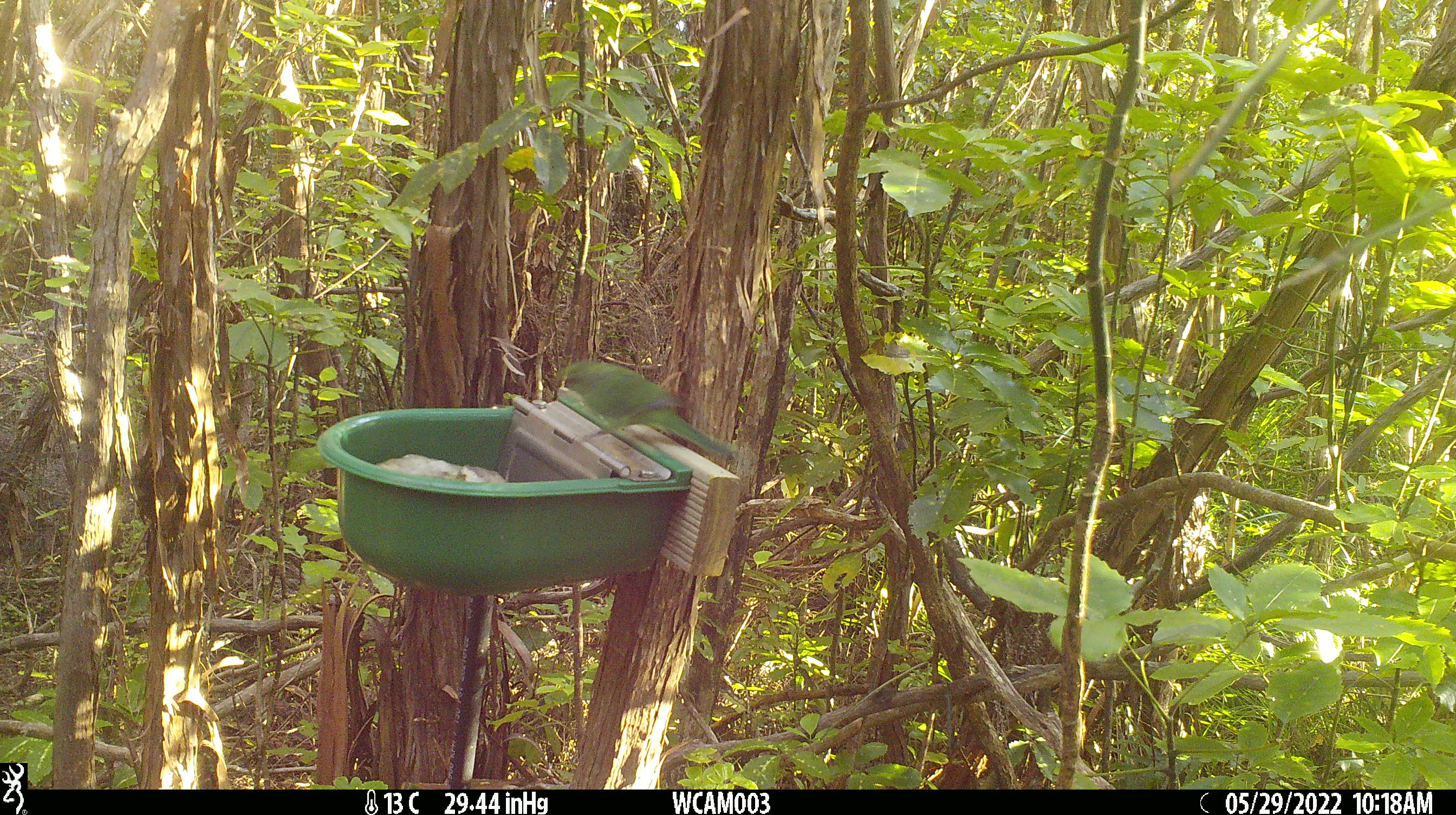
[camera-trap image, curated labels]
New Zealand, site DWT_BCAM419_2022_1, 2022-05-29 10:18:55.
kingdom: Animalia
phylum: Chordata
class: Aves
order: Psittaciformes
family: Psittaculidae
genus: Cyanoramphus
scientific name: Cyanoramphus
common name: parakeet